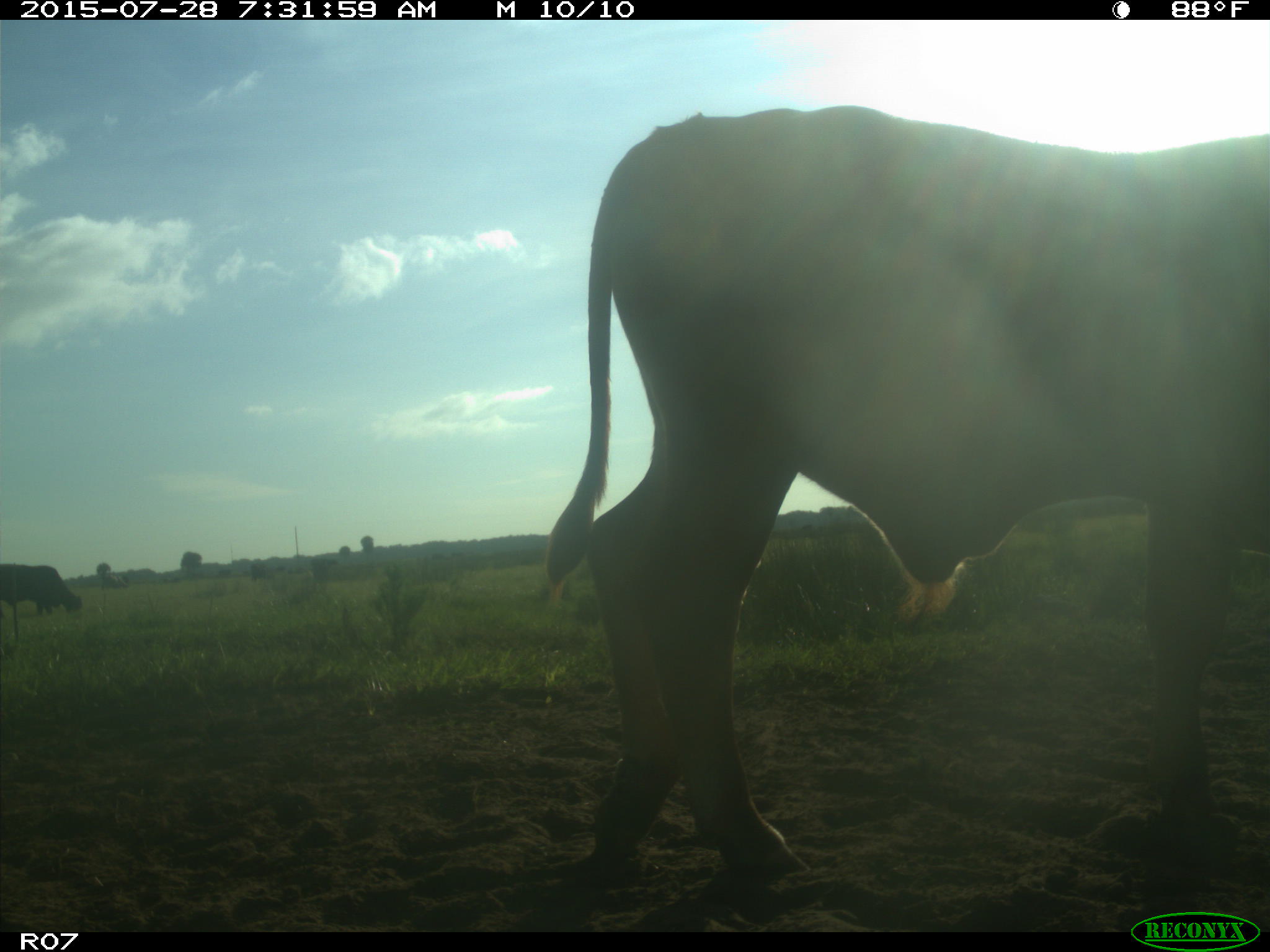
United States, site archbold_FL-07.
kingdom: Animalia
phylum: Chordata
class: Mammalia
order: Artiodactyla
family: Bovidae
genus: Bos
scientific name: Bos taurus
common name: domestic cow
Bos taurus (domestic cow).